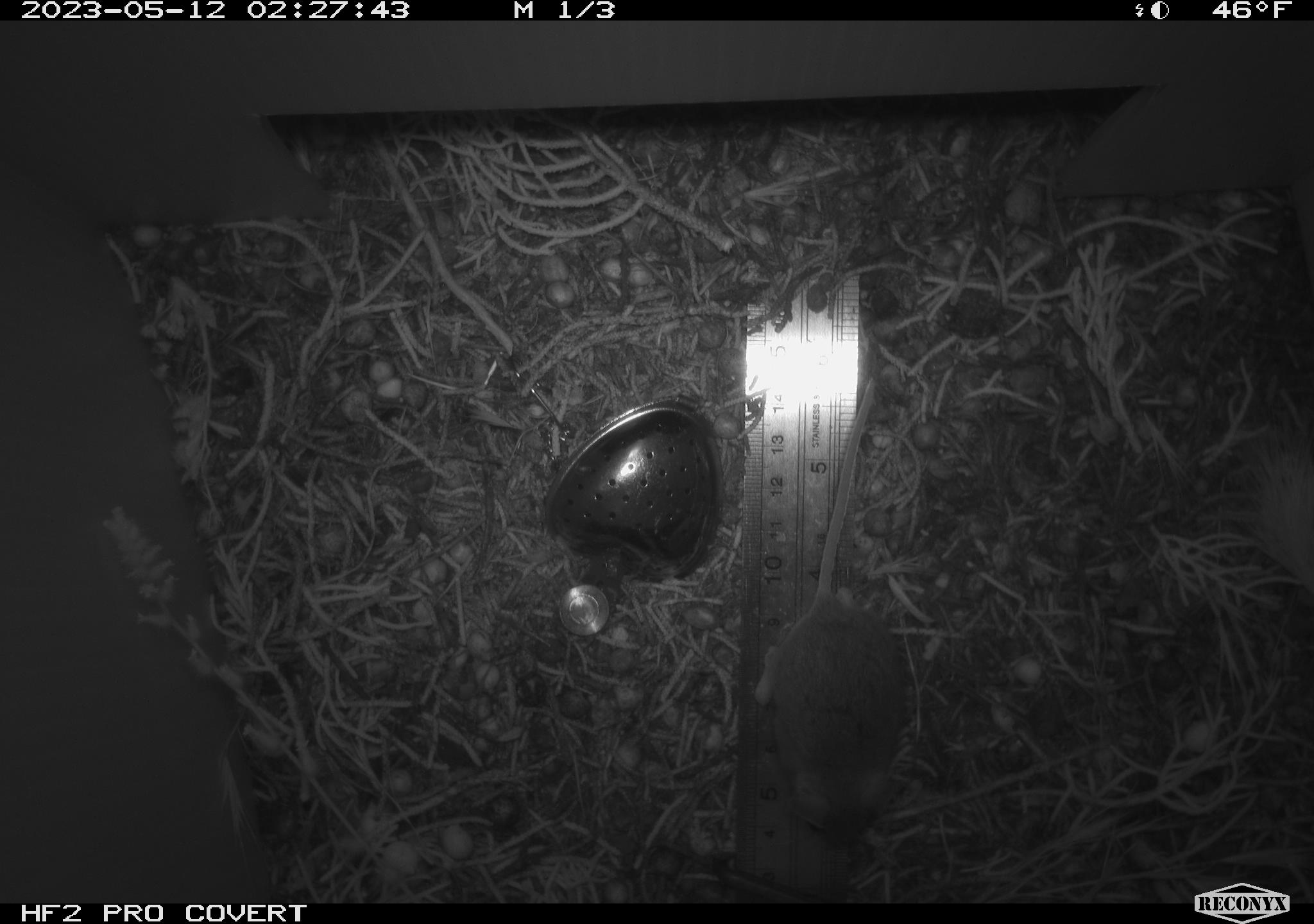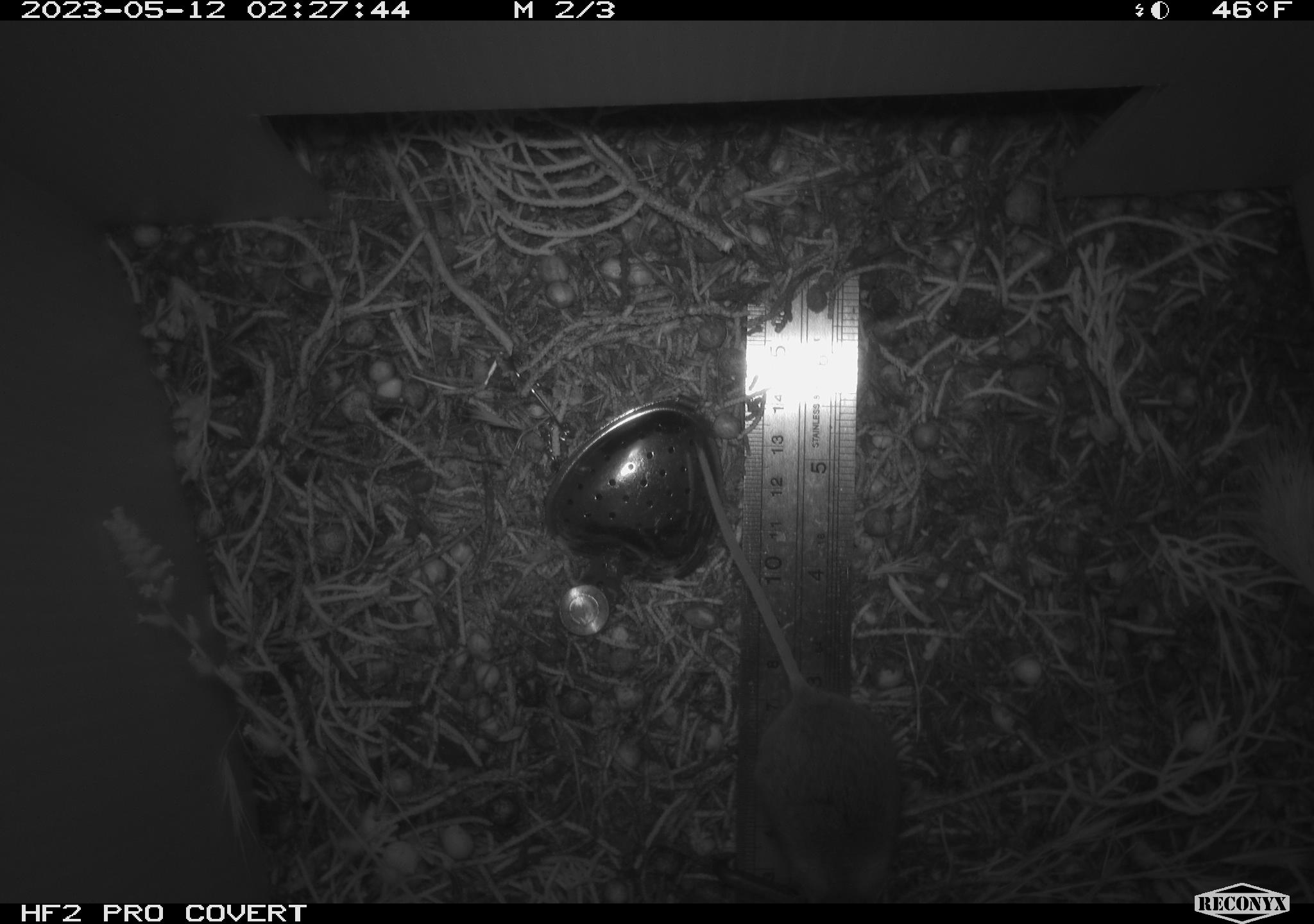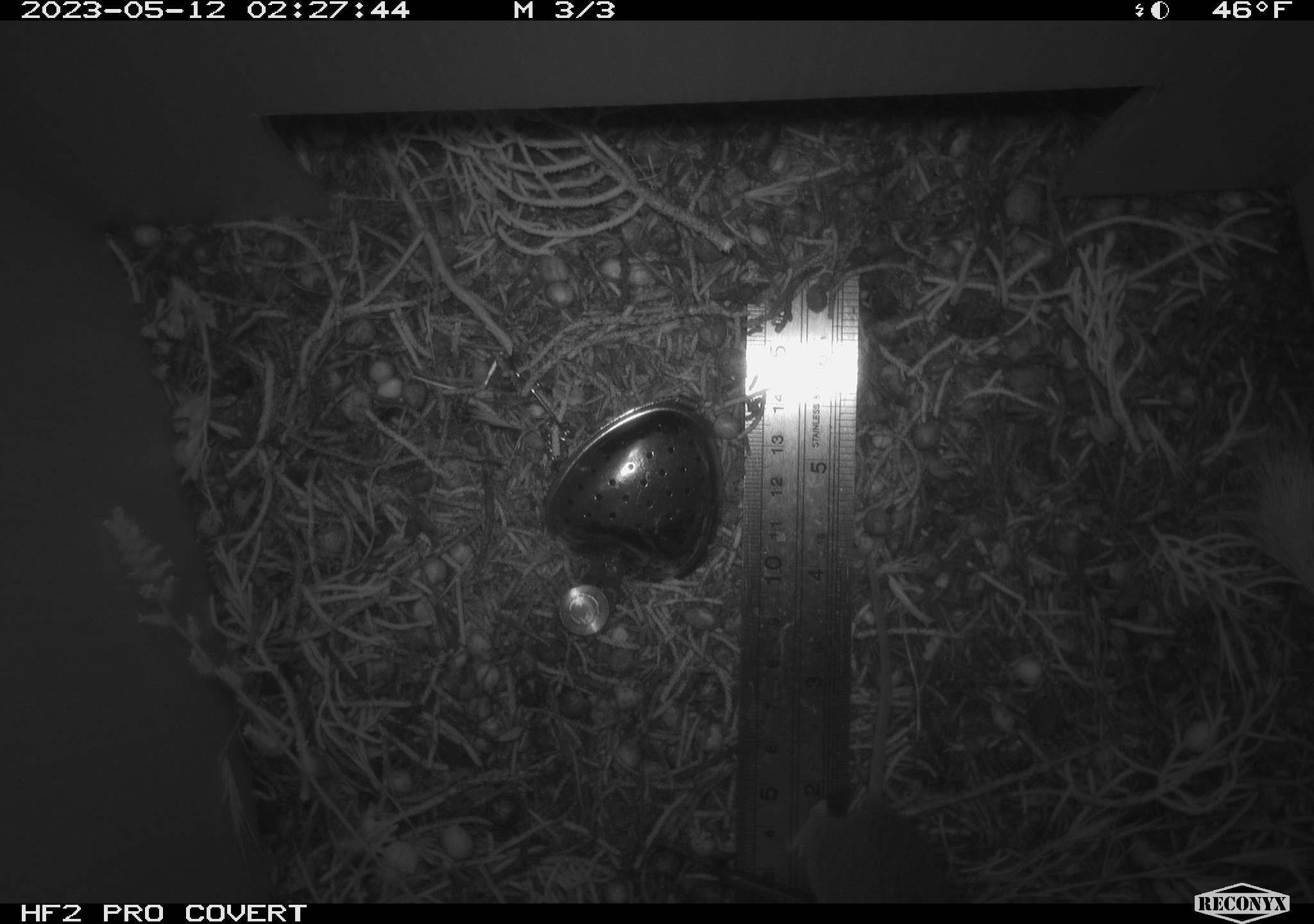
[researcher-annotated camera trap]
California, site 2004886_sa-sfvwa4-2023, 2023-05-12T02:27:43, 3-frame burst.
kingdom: Animalia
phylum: Chordata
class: Mammalia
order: Rodentia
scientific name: Rodentia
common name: mouse species